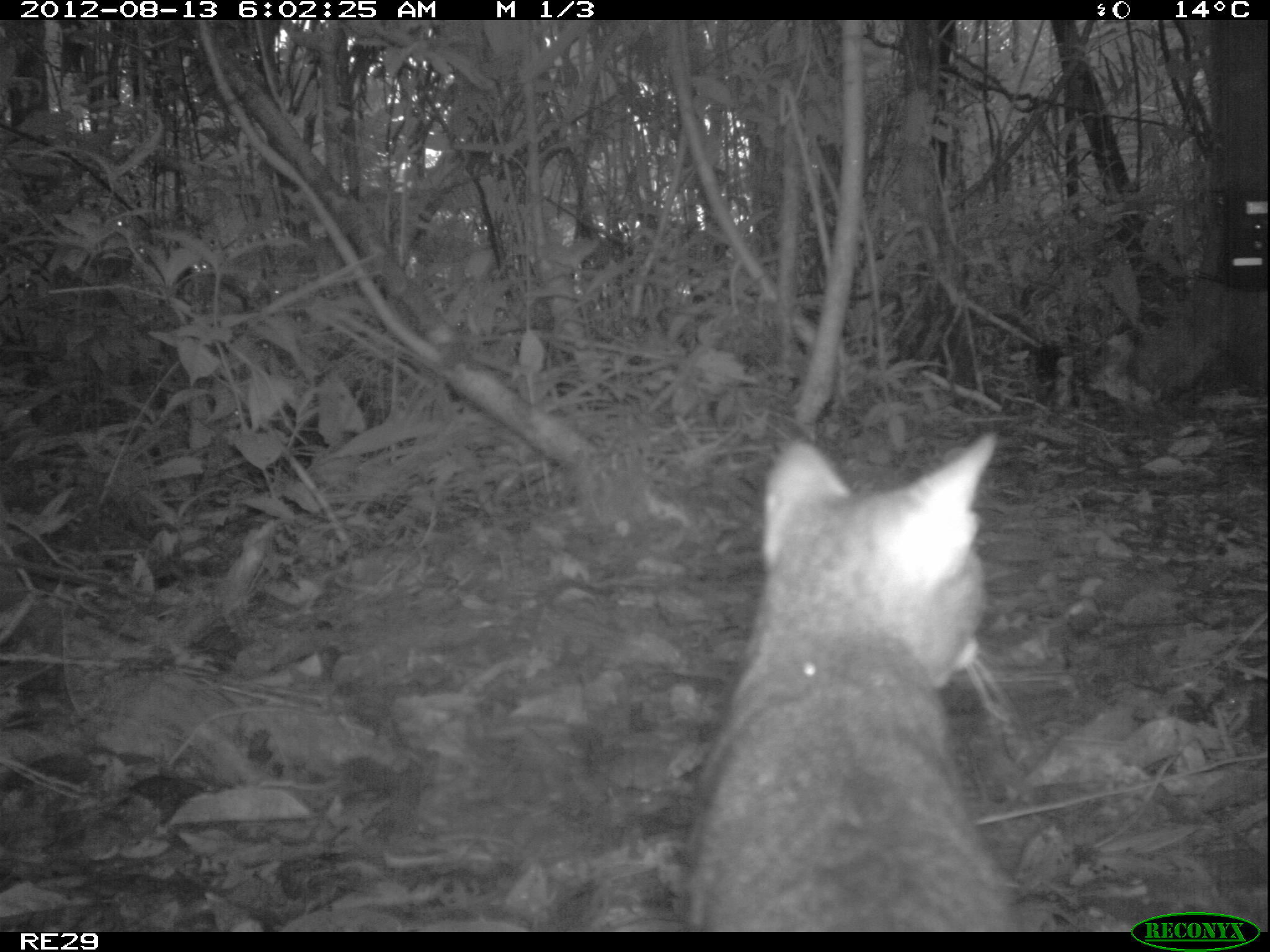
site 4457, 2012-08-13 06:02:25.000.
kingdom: Animalia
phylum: Chordata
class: Mammalia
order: Carnivora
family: Felidae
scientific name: Felidae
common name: felids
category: felis sp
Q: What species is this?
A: Felis sp (felids) (Felidae).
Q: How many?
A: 1.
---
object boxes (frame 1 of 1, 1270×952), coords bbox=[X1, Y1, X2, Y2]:
felis sp: bbox=[685, 433, 1045, 929]